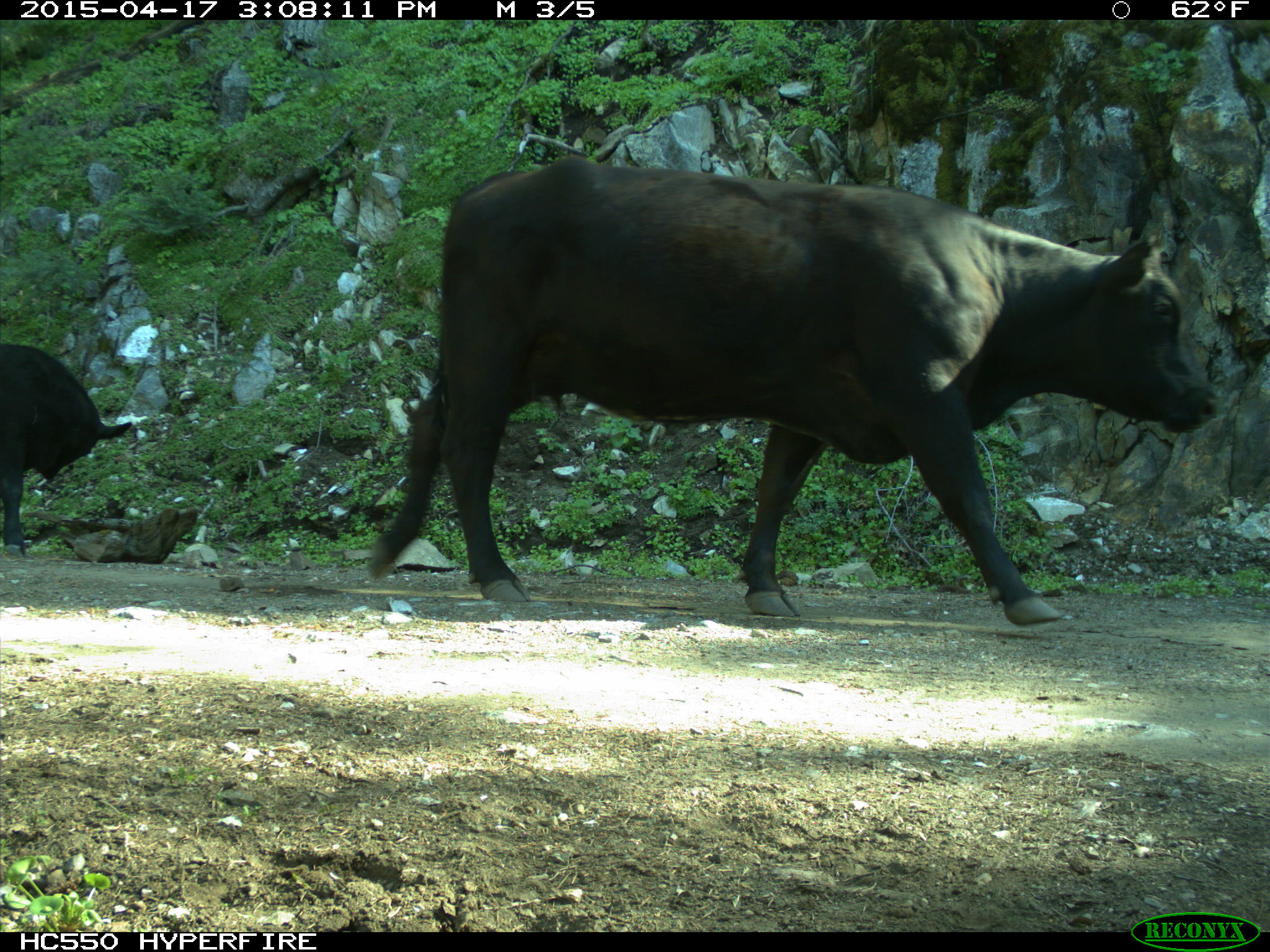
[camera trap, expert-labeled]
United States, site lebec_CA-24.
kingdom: Animalia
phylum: Chordata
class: Mammalia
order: Artiodactyla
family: Bovidae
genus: Bos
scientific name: Bos taurus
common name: domestic cow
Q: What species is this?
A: Bos taurus (domestic cow).